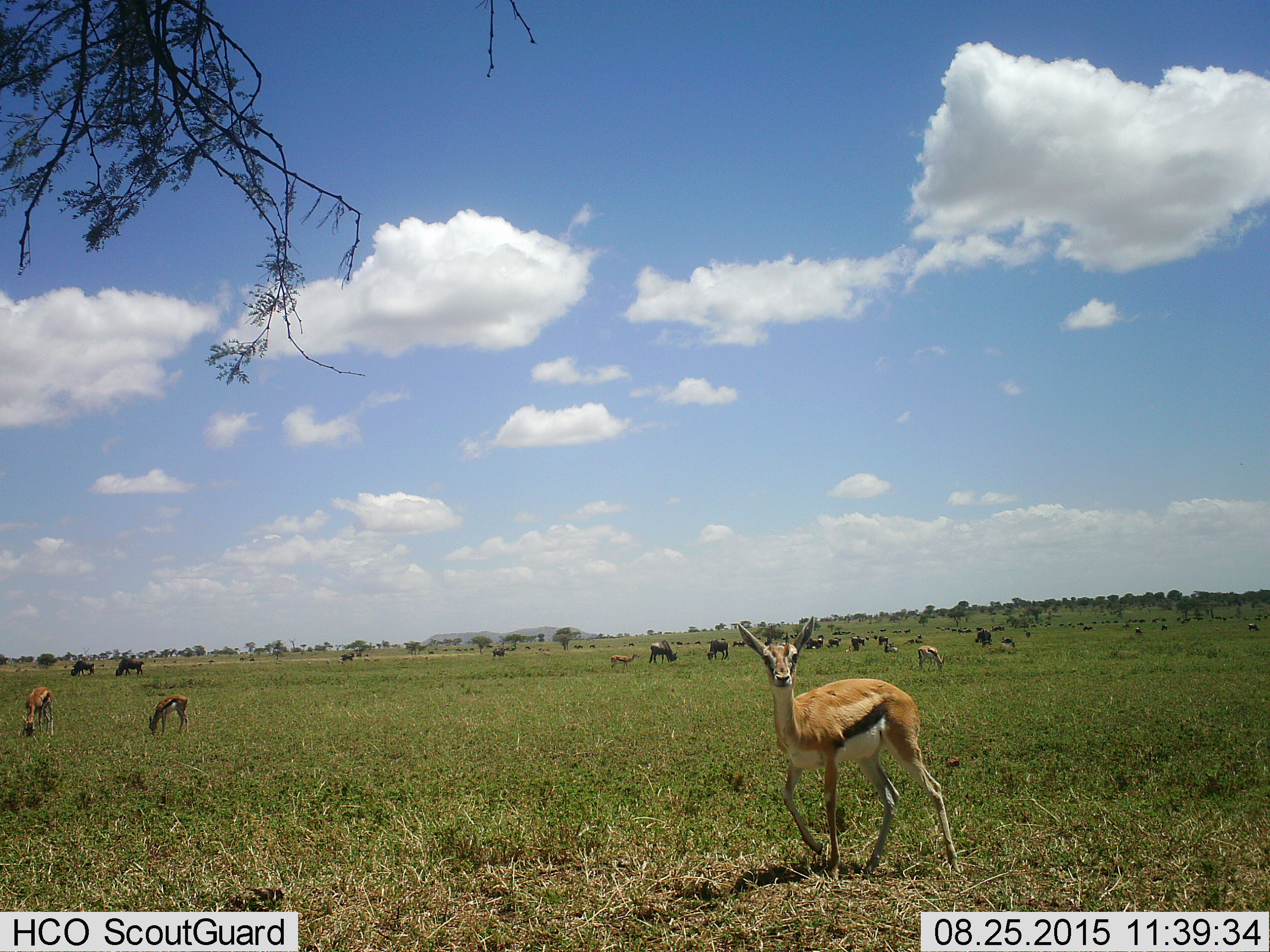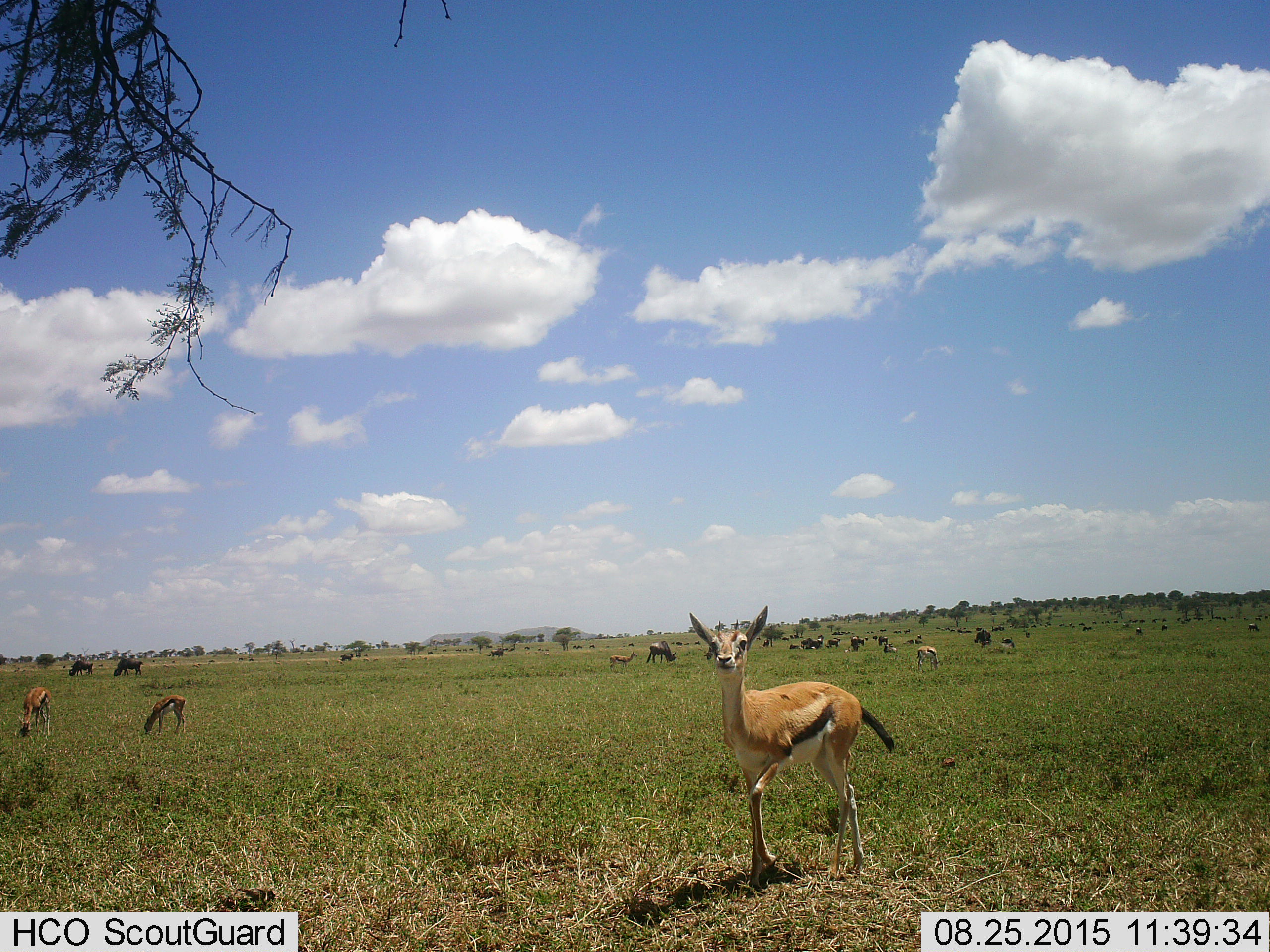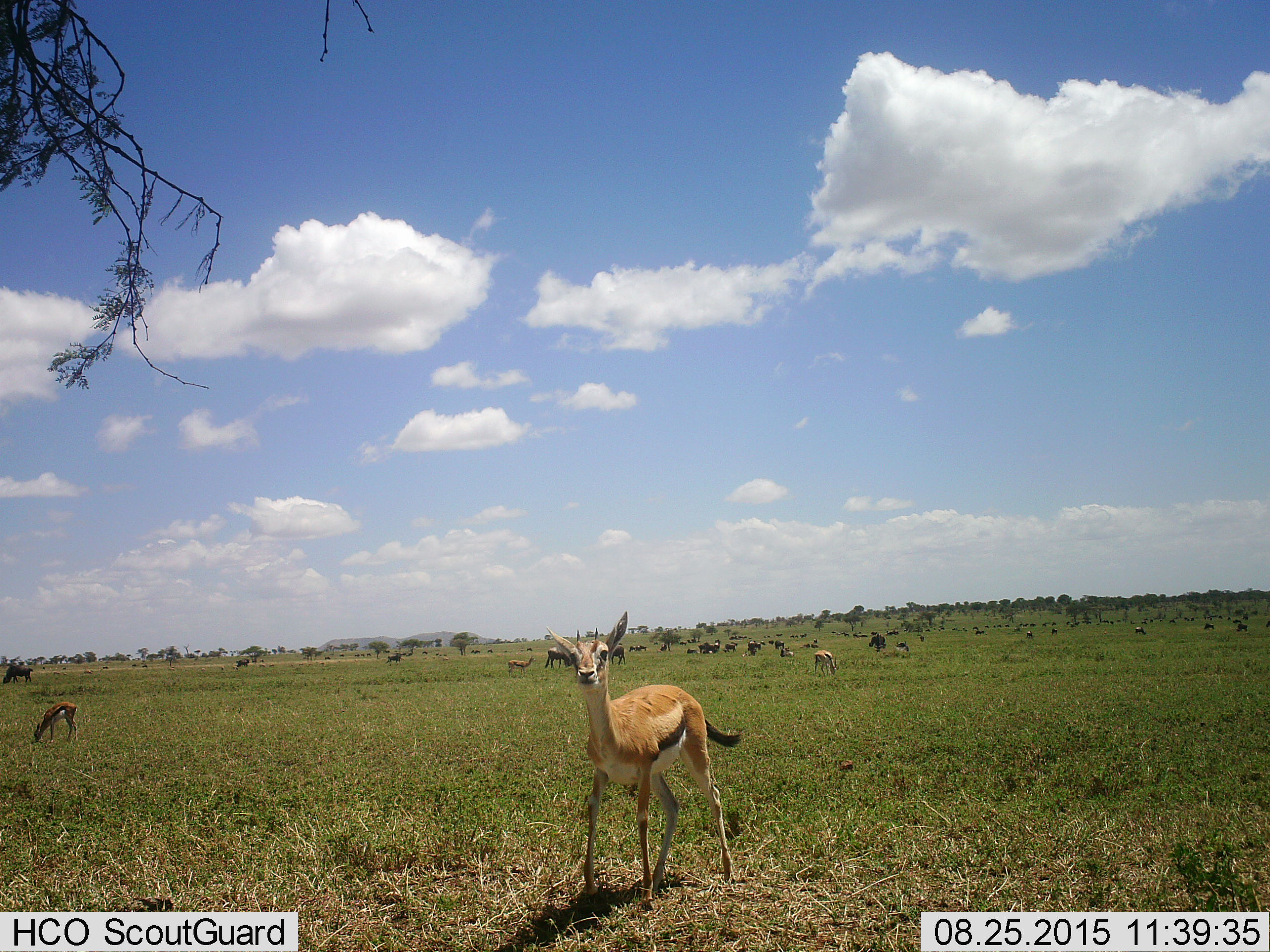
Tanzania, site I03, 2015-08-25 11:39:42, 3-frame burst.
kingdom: Animalia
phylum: Chordata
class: Mammalia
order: Artiodactyla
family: Bovidae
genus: Eudorcas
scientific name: Eudorcas thomsonii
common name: thomson's gazelle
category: gazellethomsons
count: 6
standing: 100%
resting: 0%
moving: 11%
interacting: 0%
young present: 22%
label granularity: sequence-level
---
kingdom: Animalia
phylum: Chordata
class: Mammalia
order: Artiodactyla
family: Bovidae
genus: Connochaetes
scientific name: Connochaetes taurinus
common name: blue wildebeest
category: wildebeest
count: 11-50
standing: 100%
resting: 0%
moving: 29%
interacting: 0%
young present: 14%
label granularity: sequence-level